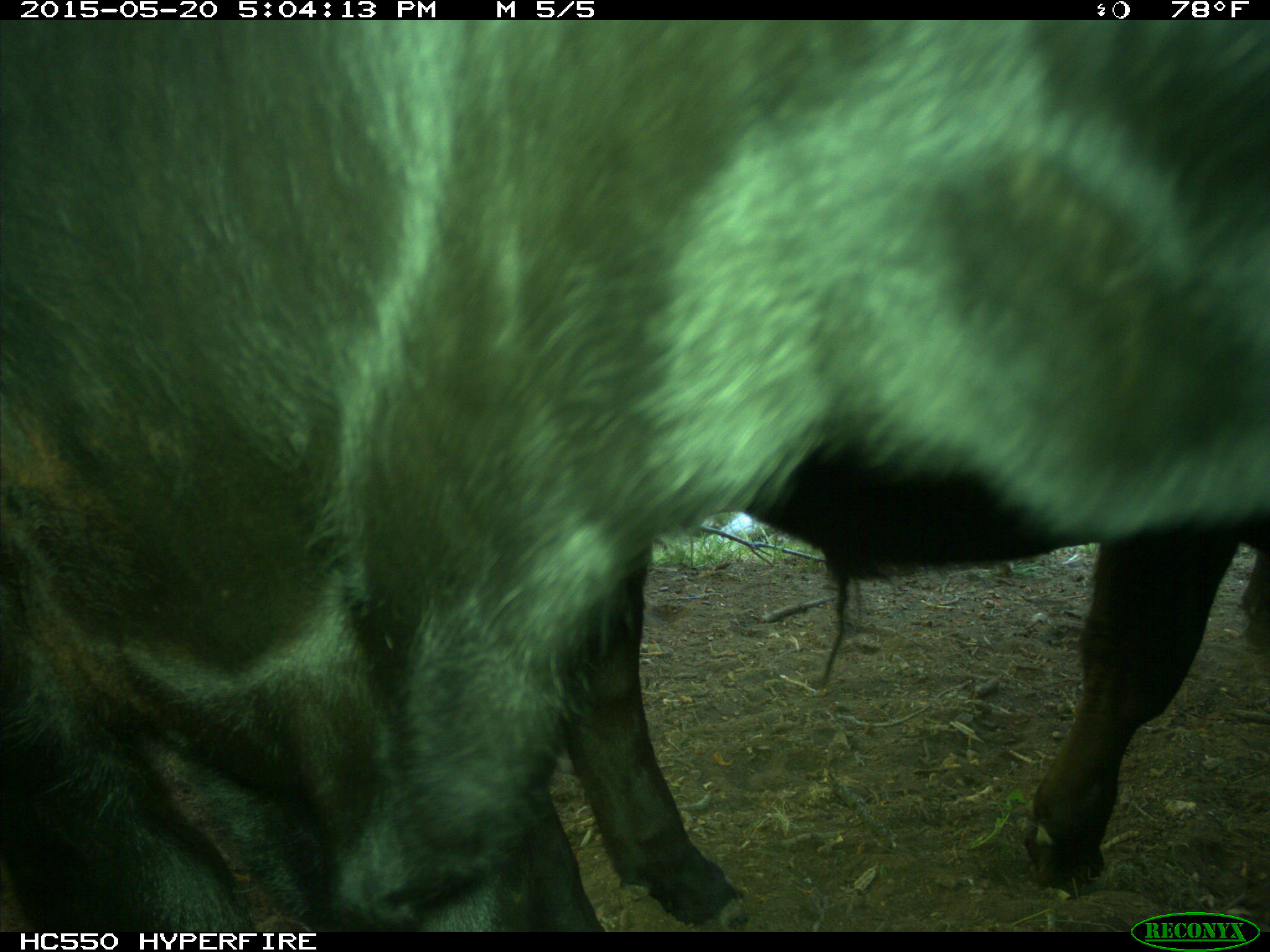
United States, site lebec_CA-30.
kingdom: Animalia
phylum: Chordata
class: Mammalia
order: Artiodactyla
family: Bovidae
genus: Bos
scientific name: Bos taurus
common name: domestic cow